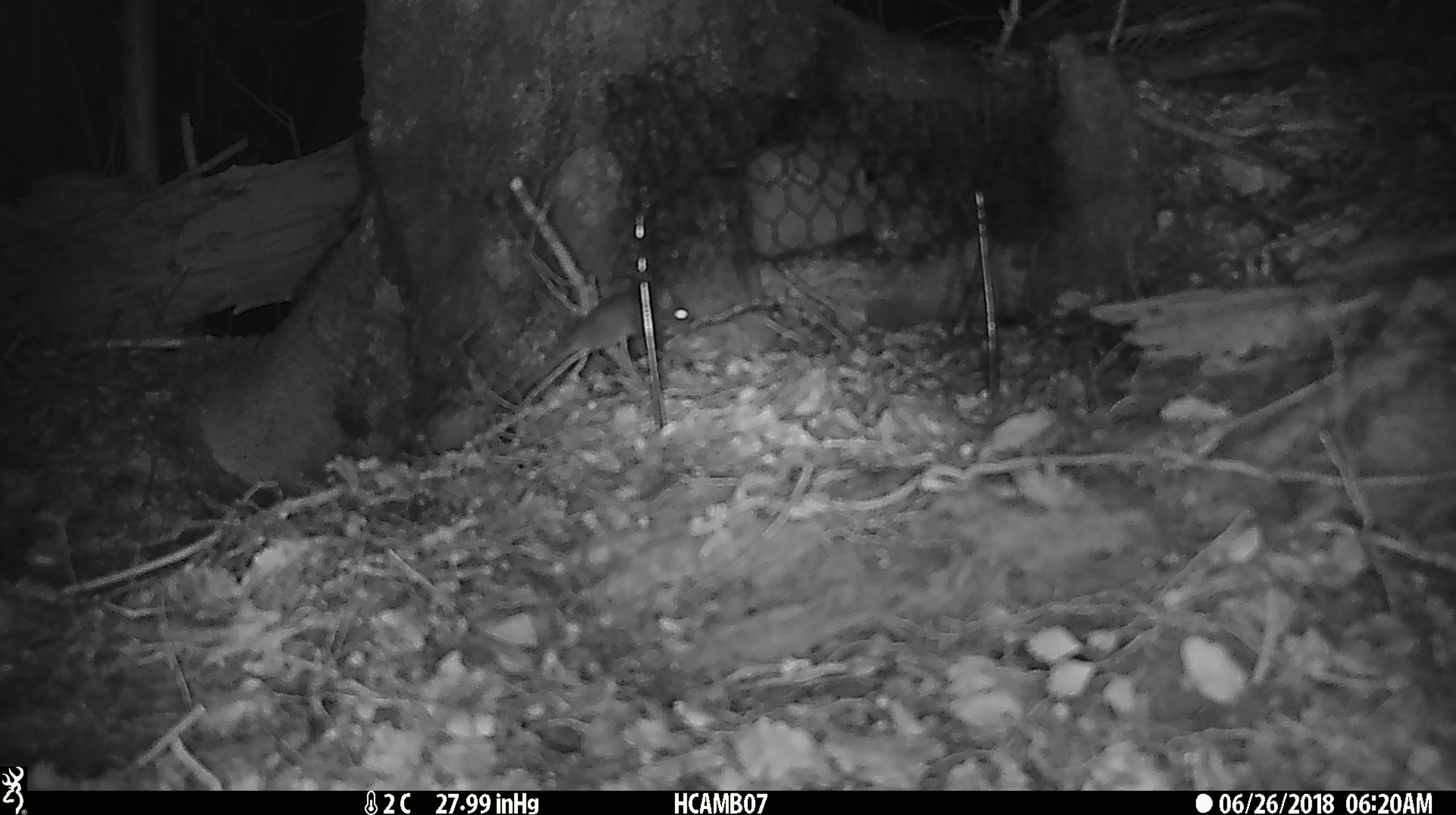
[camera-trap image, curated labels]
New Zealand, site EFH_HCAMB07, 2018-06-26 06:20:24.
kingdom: Animalia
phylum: Chordata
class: Mammalia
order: Rodentia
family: Muridae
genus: Mus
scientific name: Mus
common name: mouse